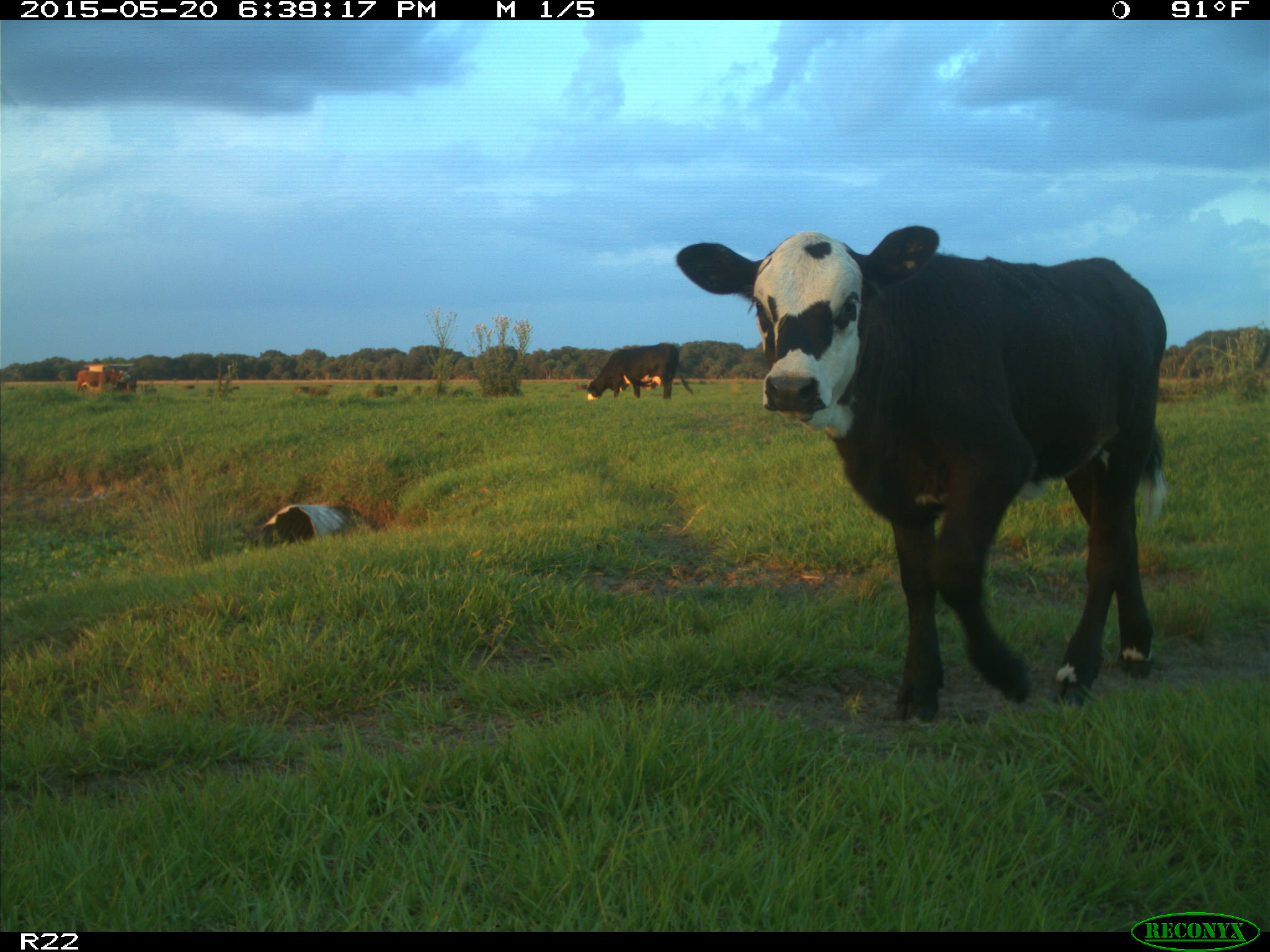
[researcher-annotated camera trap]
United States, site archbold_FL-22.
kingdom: Animalia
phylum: Chordata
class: Mammalia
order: Artiodactyla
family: Bovidae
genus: Bos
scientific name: Bos taurus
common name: domestic cow